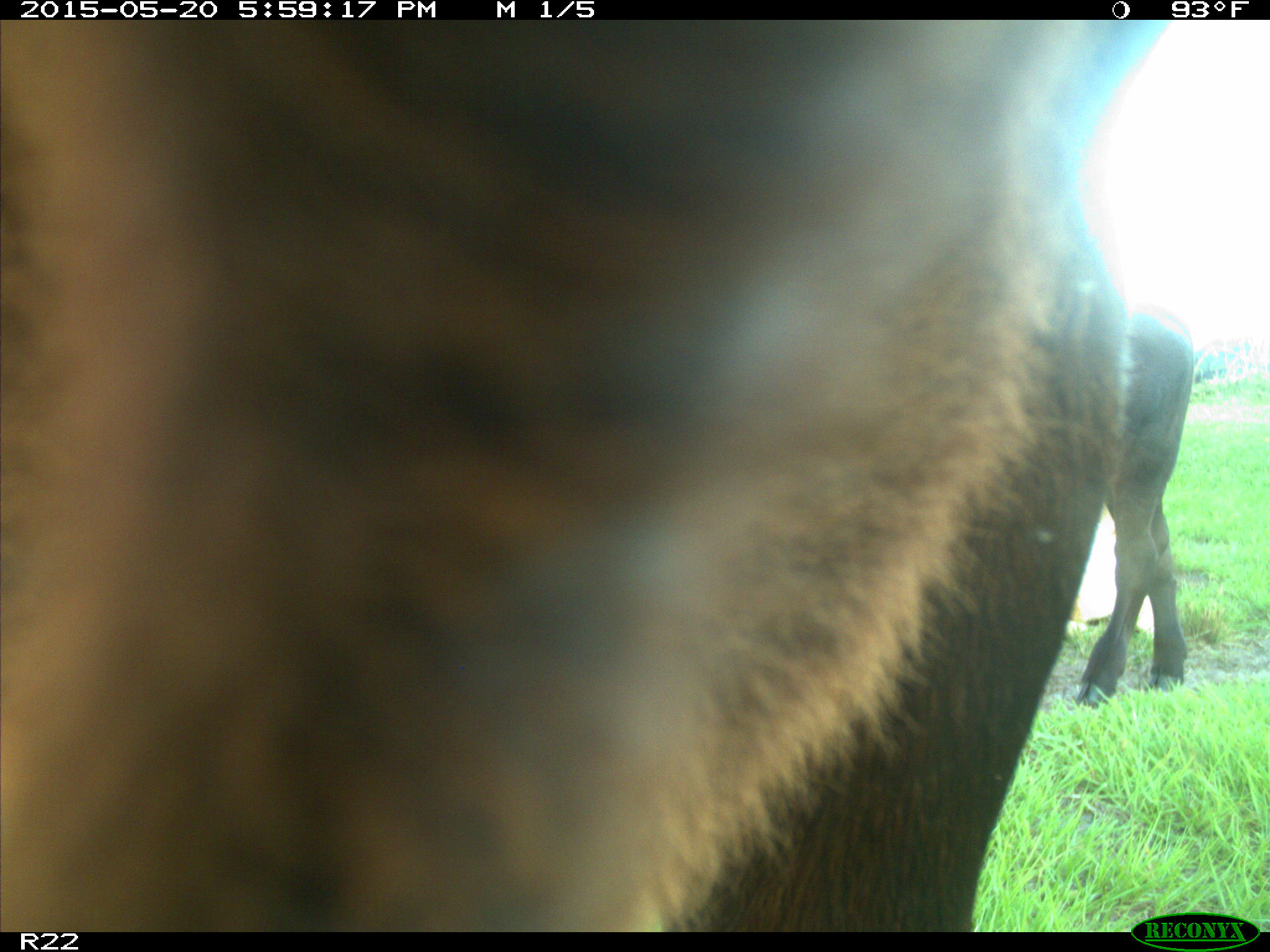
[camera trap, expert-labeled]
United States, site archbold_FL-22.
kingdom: Animalia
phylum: Chordata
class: Mammalia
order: Artiodactyla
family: Bovidae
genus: Bos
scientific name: Bos taurus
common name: domestic cow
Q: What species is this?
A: Bos taurus (domestic cow).